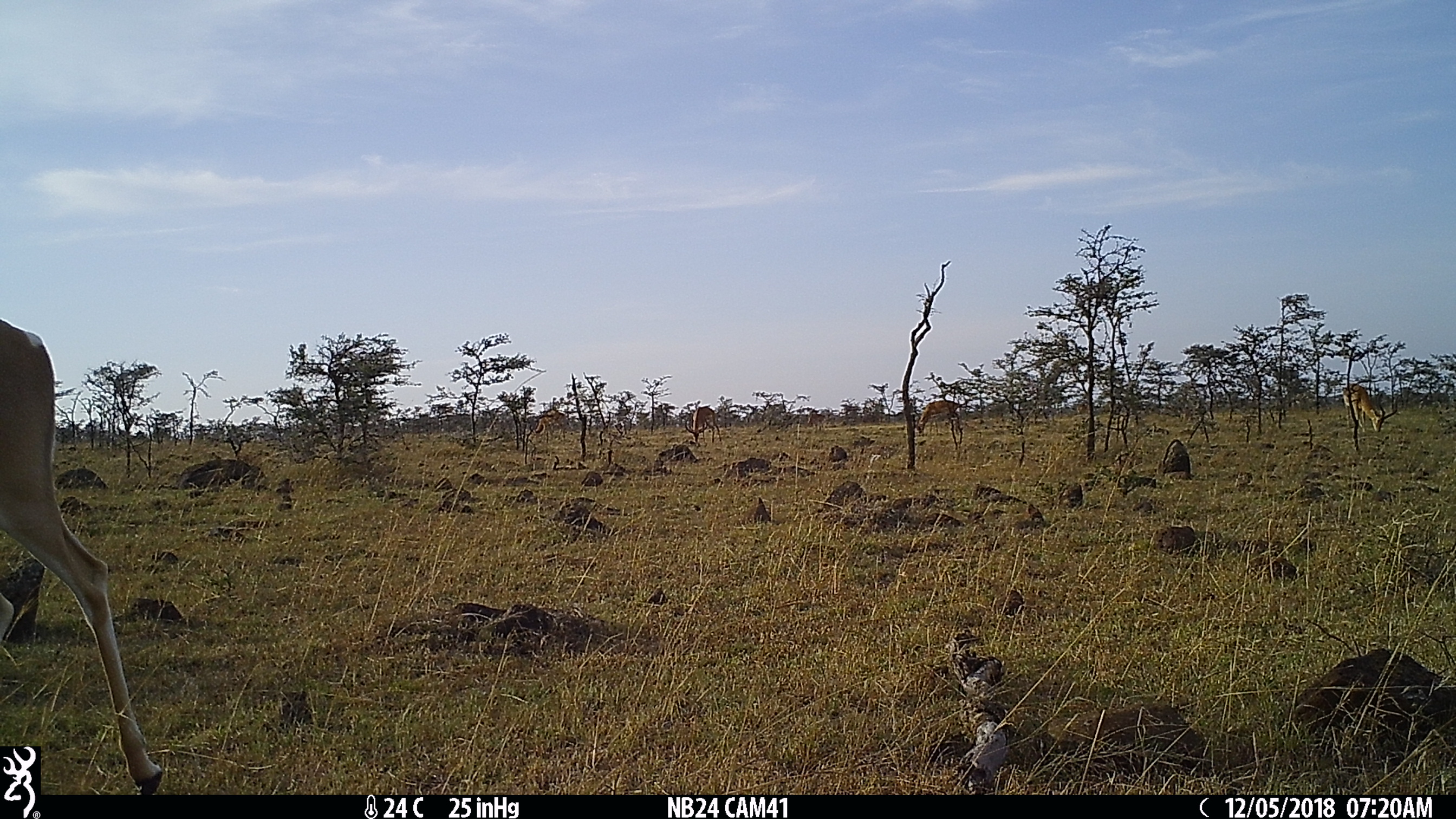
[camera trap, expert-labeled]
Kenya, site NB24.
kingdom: Animalia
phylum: Chordata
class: Mammalia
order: Artiodactyla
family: Bovidae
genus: Nanger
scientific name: Nanger granti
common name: grant's gazelle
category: gazelle grants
Gazelle grants (grant's gazelle) (Nanger granti).